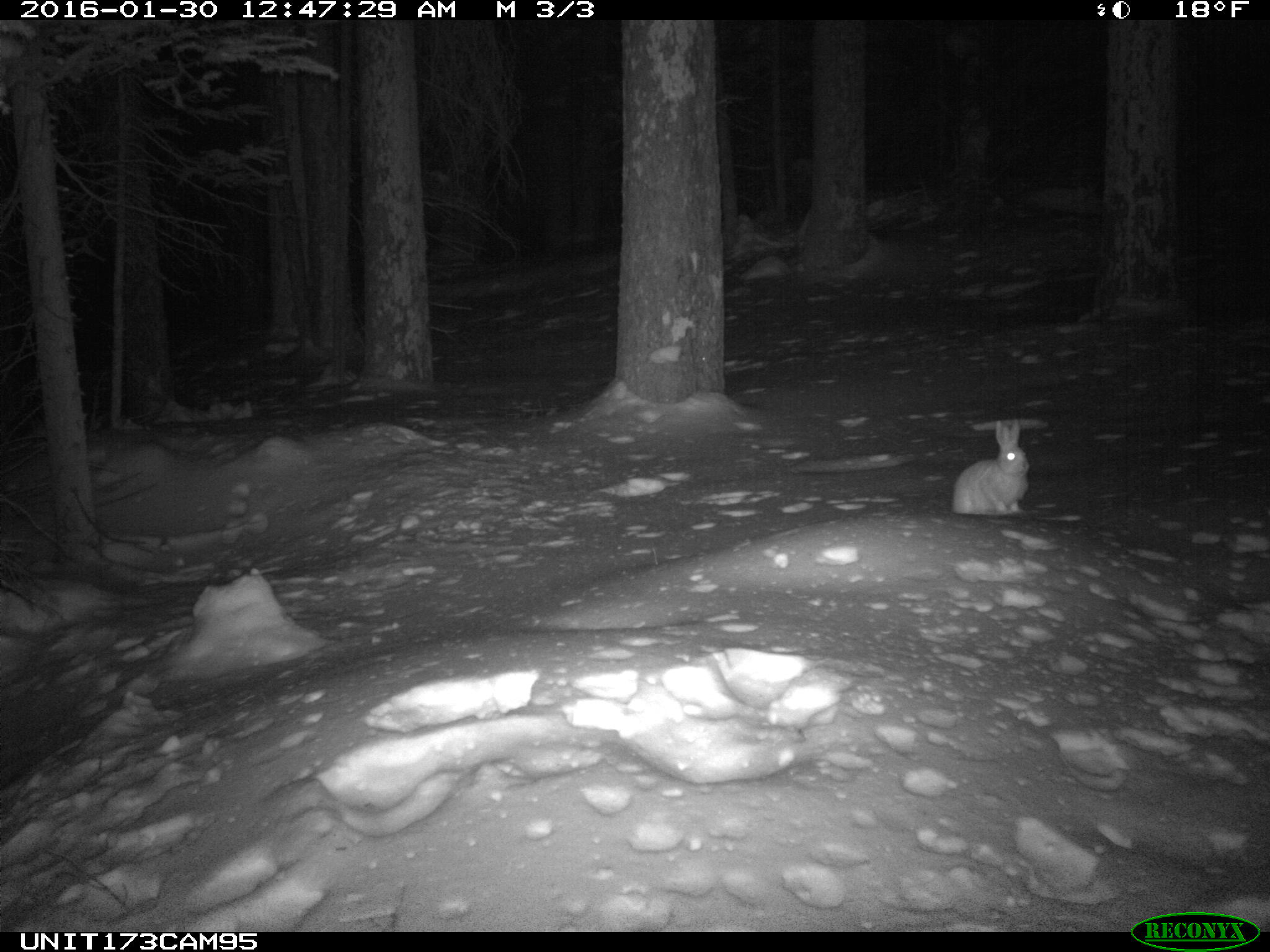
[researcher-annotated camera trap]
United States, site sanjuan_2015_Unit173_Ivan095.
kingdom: Animalia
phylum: Chordata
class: Mammalia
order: Lagomorpha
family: Leporidae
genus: Lepus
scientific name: Lepus americanus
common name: snowshoe hare